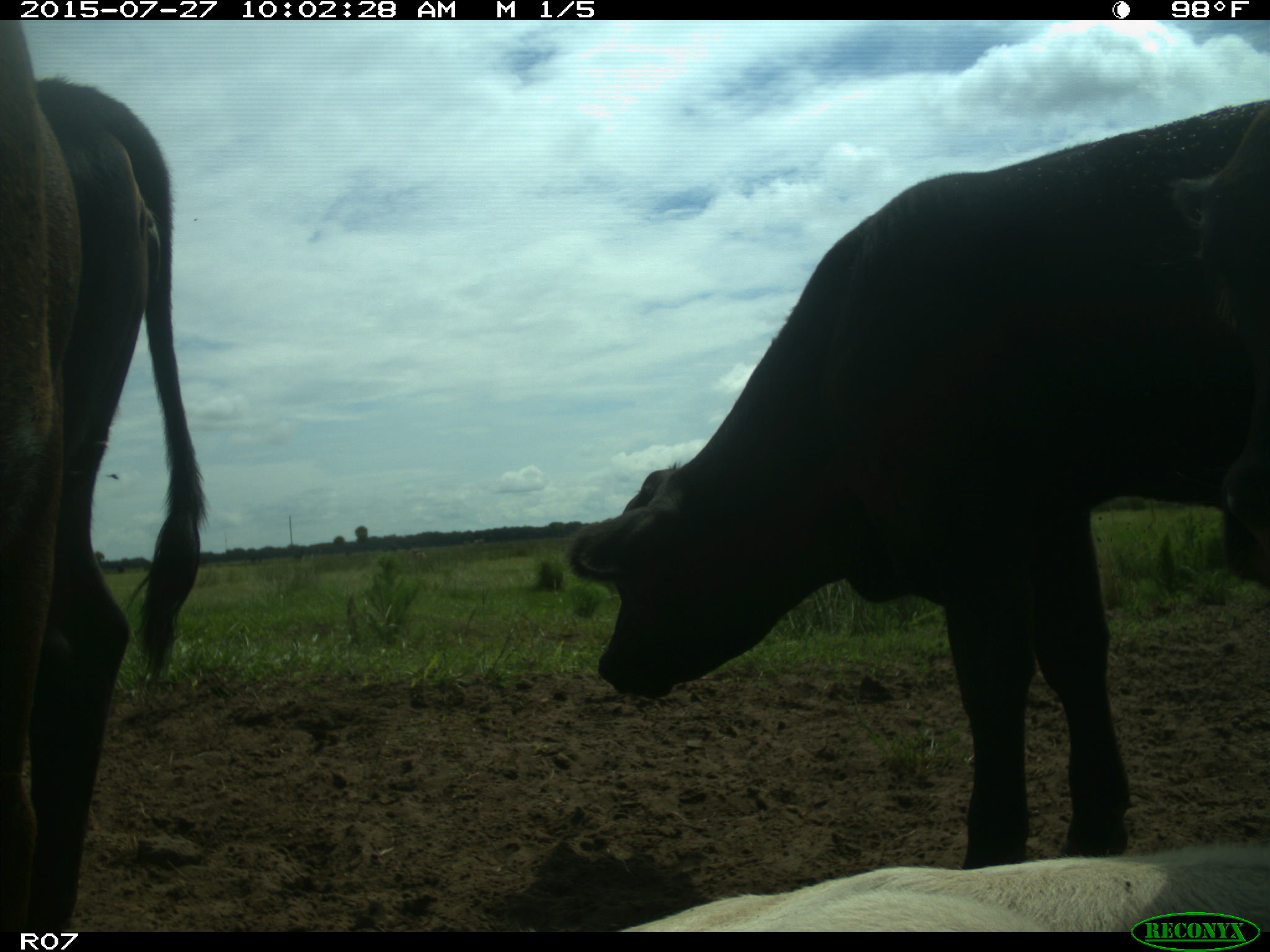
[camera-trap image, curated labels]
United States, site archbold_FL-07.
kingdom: Animalia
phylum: Chordata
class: Mammalia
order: Artiodactyla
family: Bovidae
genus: Bos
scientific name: Bos taurus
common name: domestic cow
Bos taurus (domestic cow).